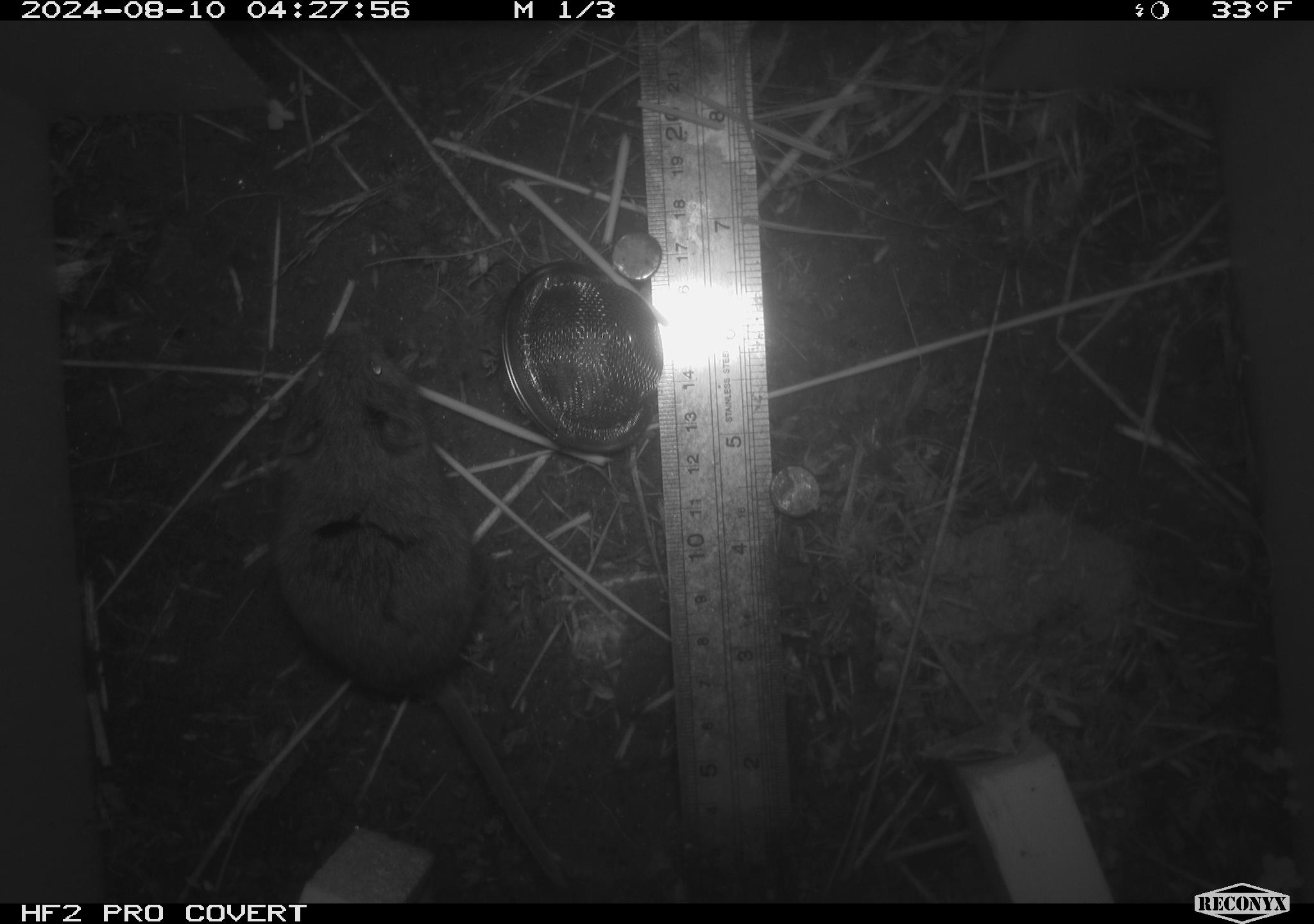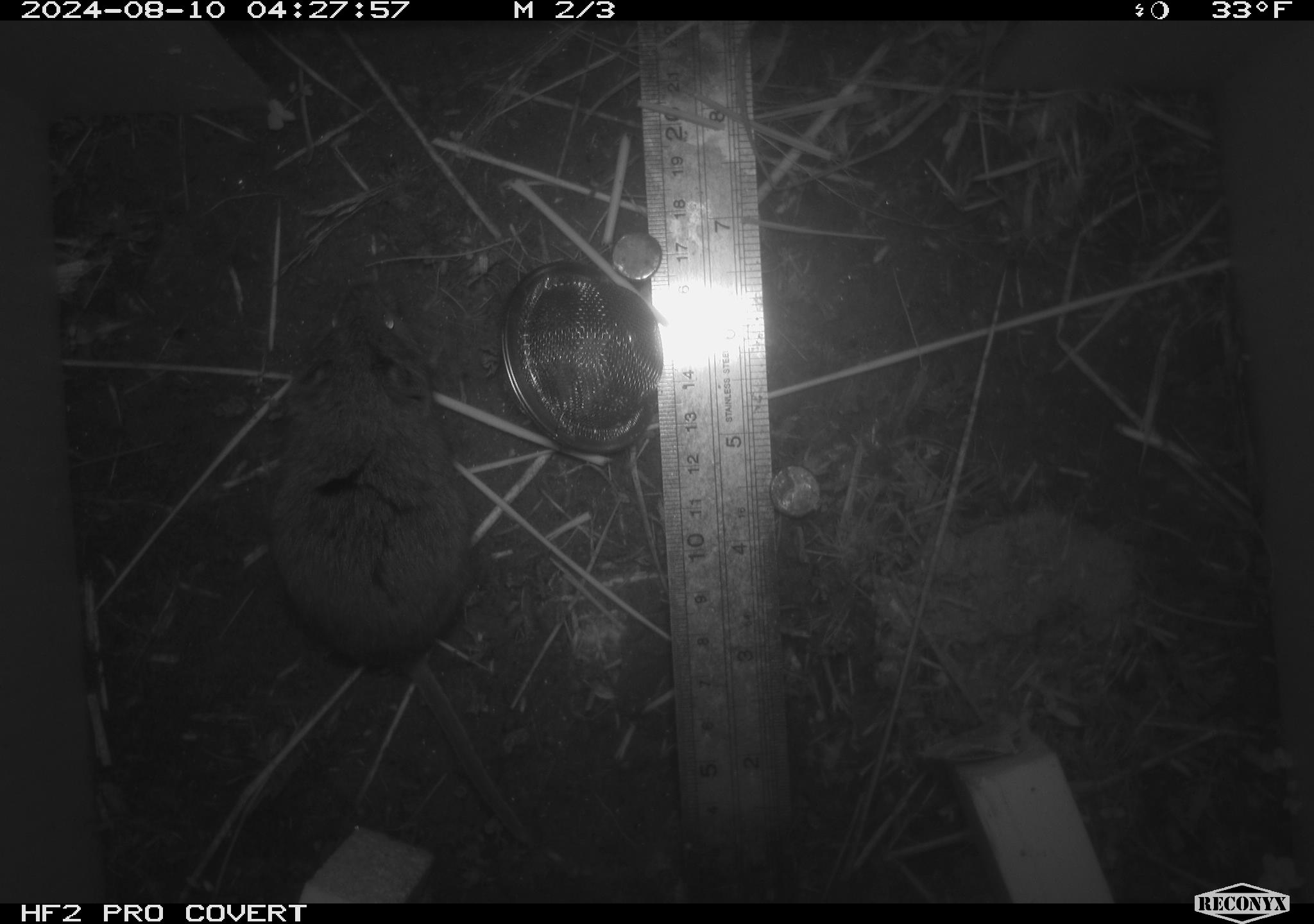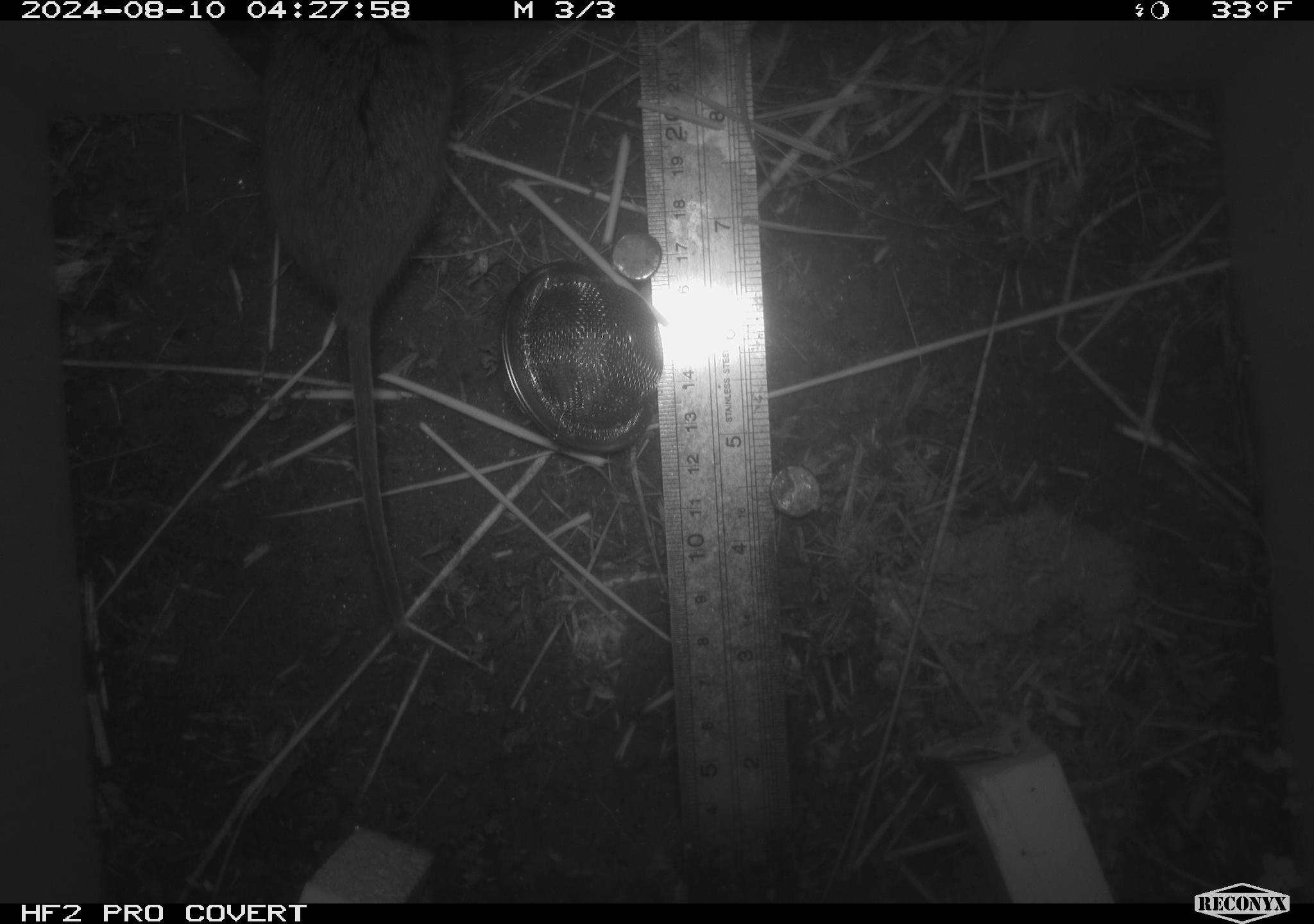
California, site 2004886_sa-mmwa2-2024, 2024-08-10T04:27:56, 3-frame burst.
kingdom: Animalia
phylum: Chordata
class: Mammalia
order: Rodentia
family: Cricetidae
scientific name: Arvicolinae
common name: voles, lemmings, and muskrats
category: arvicolinae subfamily